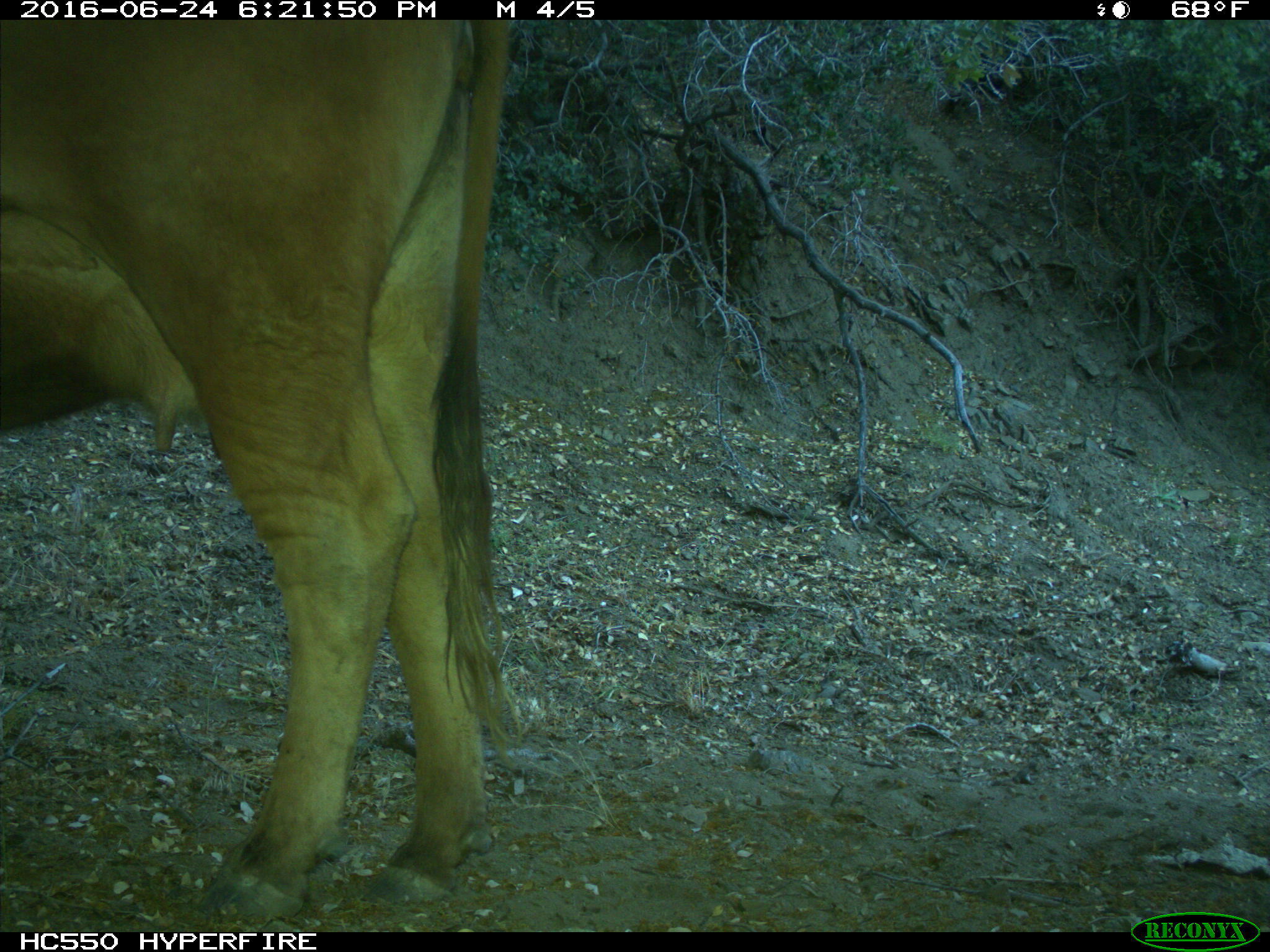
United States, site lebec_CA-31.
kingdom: Animalia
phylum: Chordata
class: Mammalia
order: Artiodactyla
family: Bovidae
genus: Bos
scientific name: Bos taurus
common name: domestic cow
Bos taurus (domestic cow).